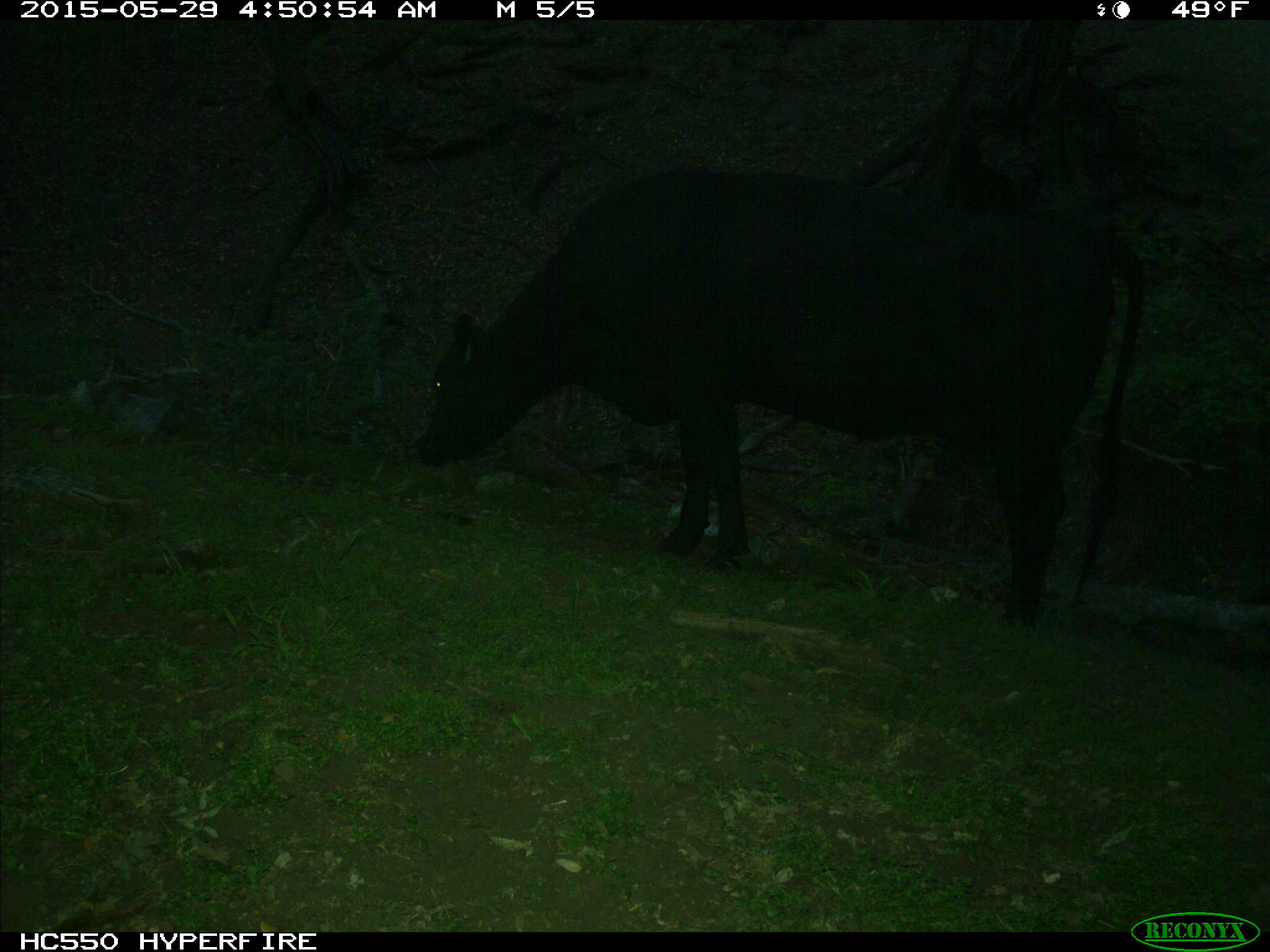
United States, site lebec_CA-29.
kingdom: Animalia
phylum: Chordata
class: Mammalia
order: Artiodactyla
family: Bovidae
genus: Bos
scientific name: Bos taurus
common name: domestic cow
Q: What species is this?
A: Bos taurus (domestic cow).